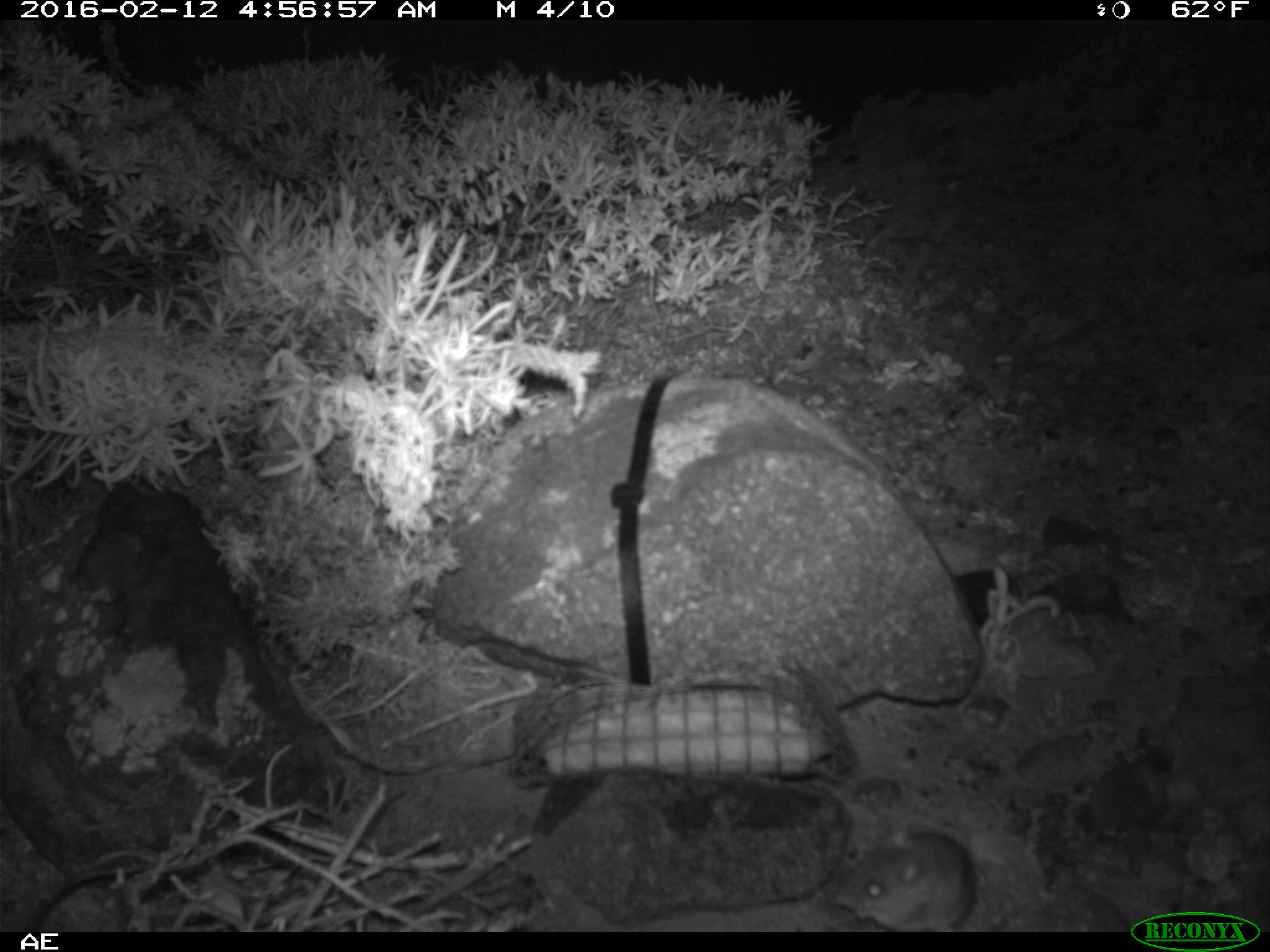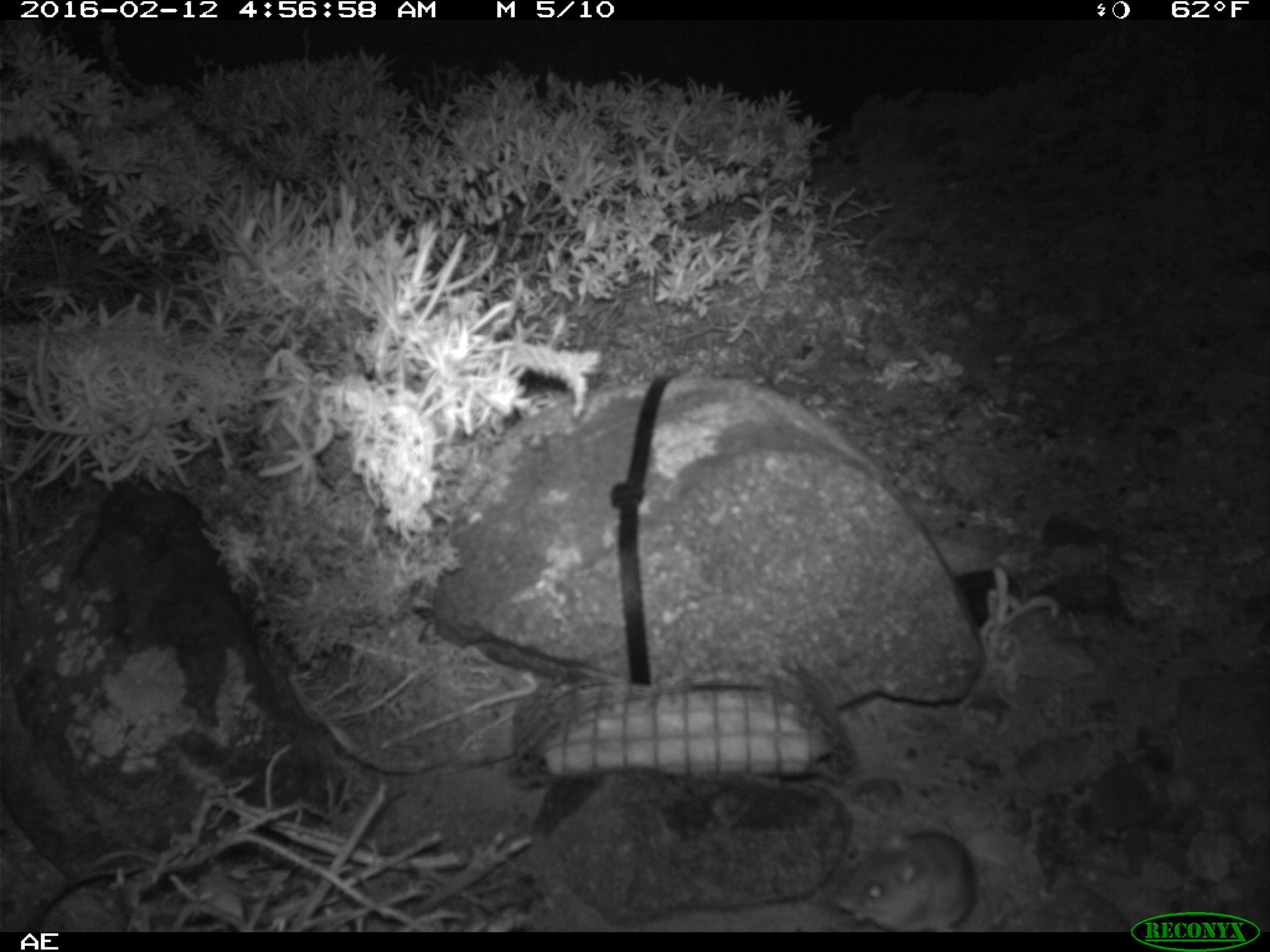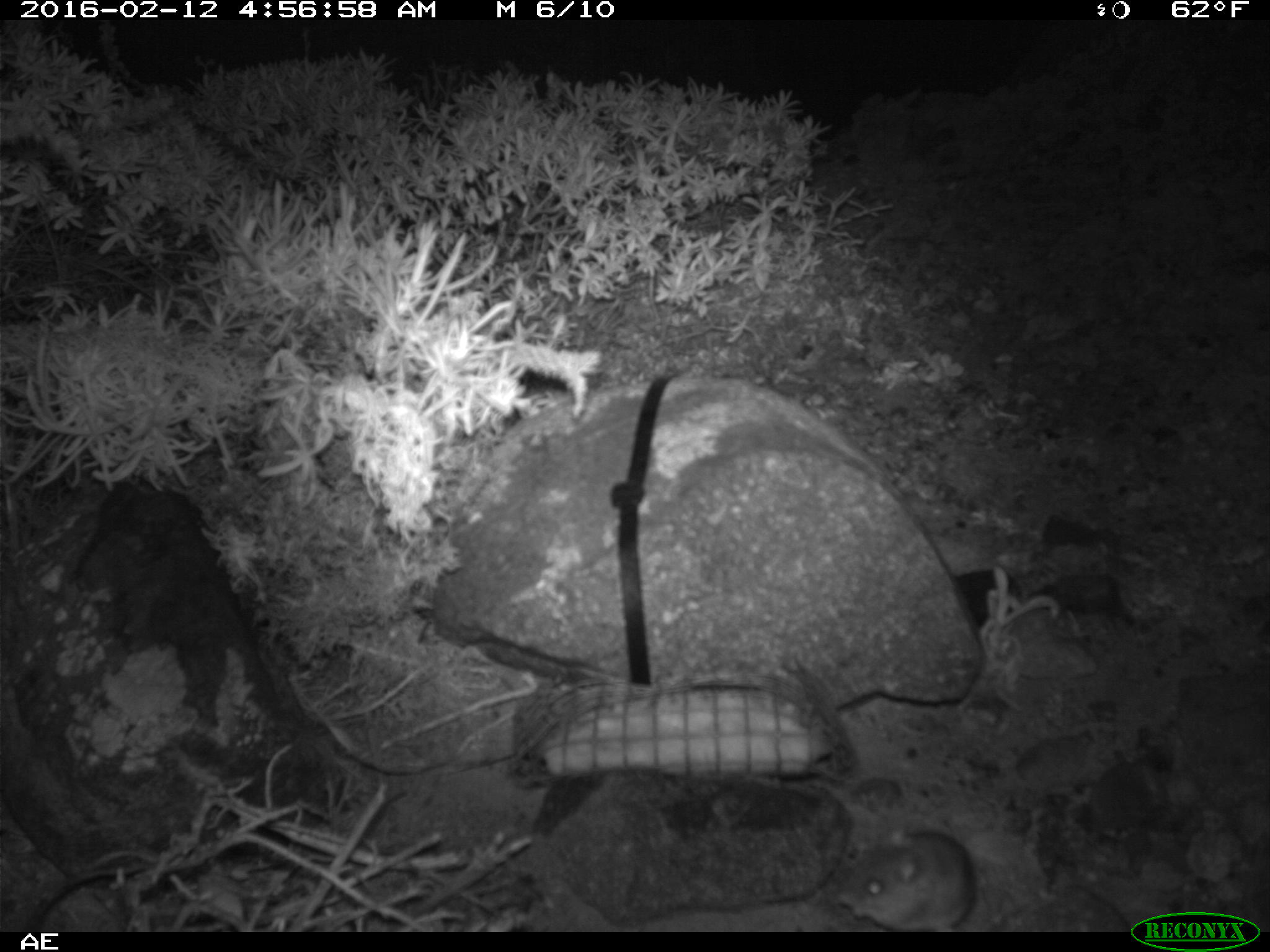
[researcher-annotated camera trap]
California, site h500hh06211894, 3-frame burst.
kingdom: Animalia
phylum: Chordata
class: Mammalia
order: Rodentia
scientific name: Rodentia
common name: rodent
Rodent (Rodentia).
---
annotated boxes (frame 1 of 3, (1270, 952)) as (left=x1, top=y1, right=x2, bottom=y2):
rodent: (left=836, top=820, right=976, bottom=932)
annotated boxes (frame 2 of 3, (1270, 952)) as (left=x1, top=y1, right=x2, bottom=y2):
rodent: (left=837, top=831, right=974, bottom=932)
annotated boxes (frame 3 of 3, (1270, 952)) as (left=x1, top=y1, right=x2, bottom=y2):
rodent: (left=835, top=824, right=974, bottom=932)